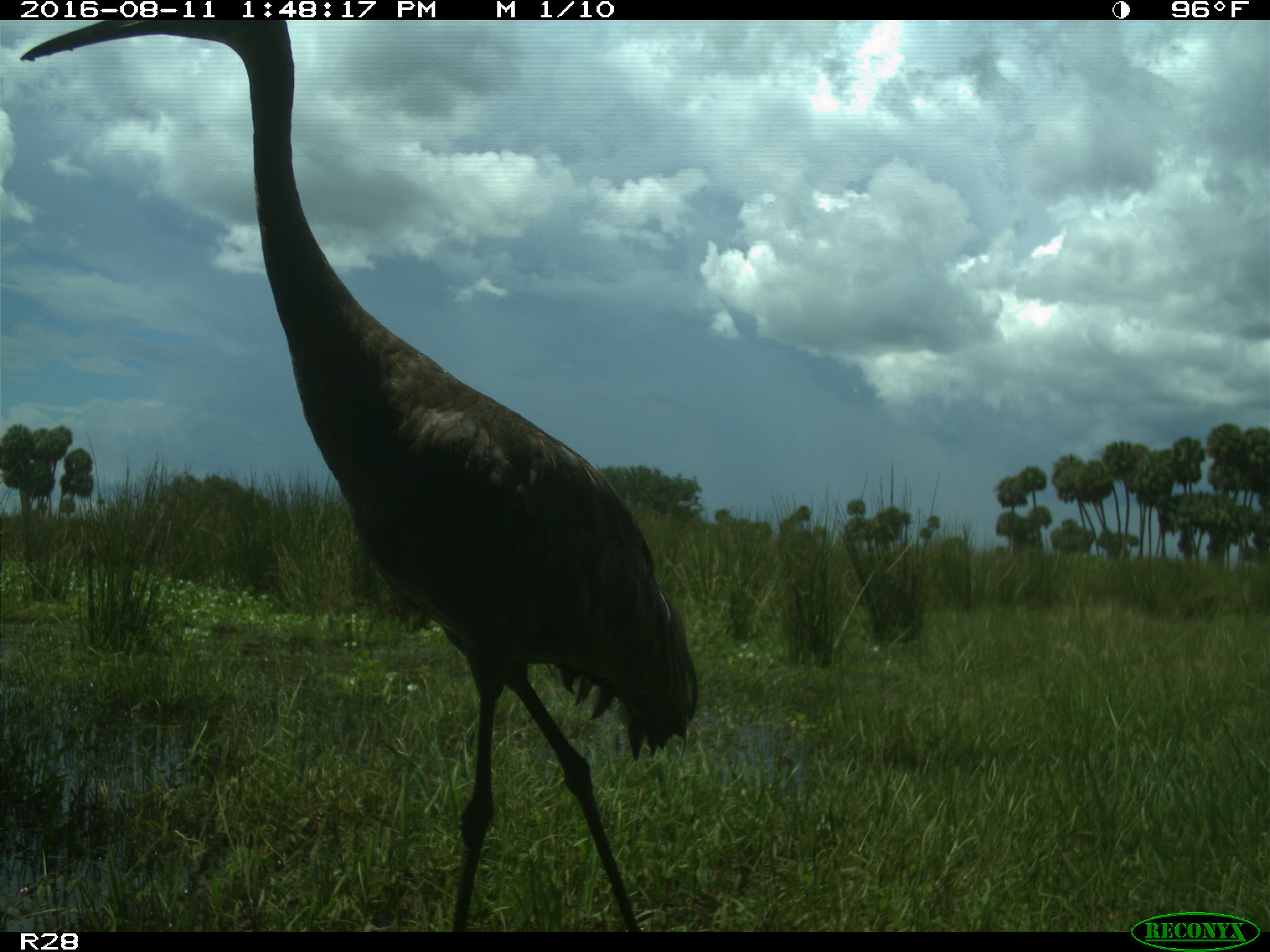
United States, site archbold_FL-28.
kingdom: Animalia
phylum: Chordata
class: Aves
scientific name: Aves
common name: birds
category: unidentified bird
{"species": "unidentified bird (birds) (Aves)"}